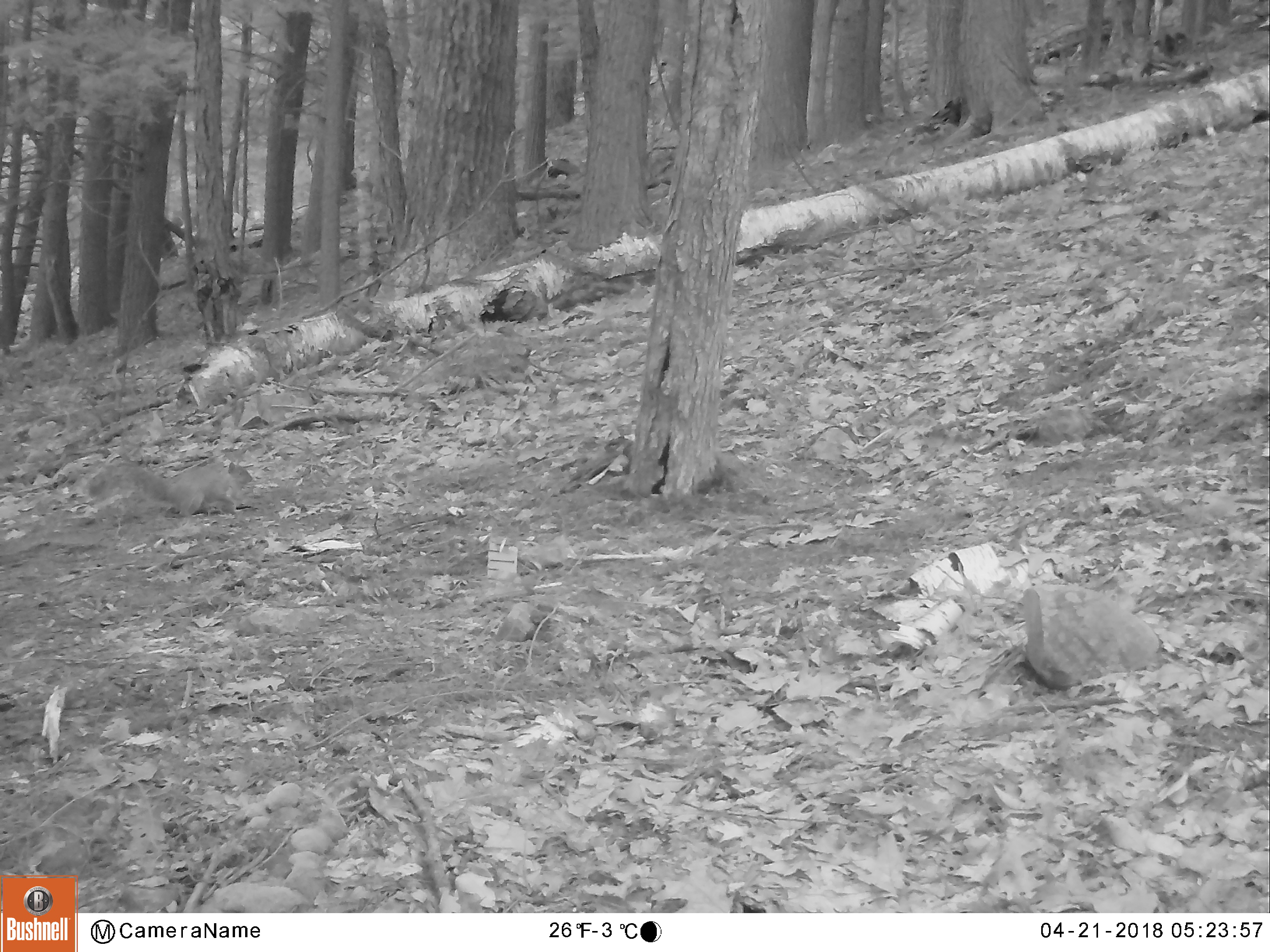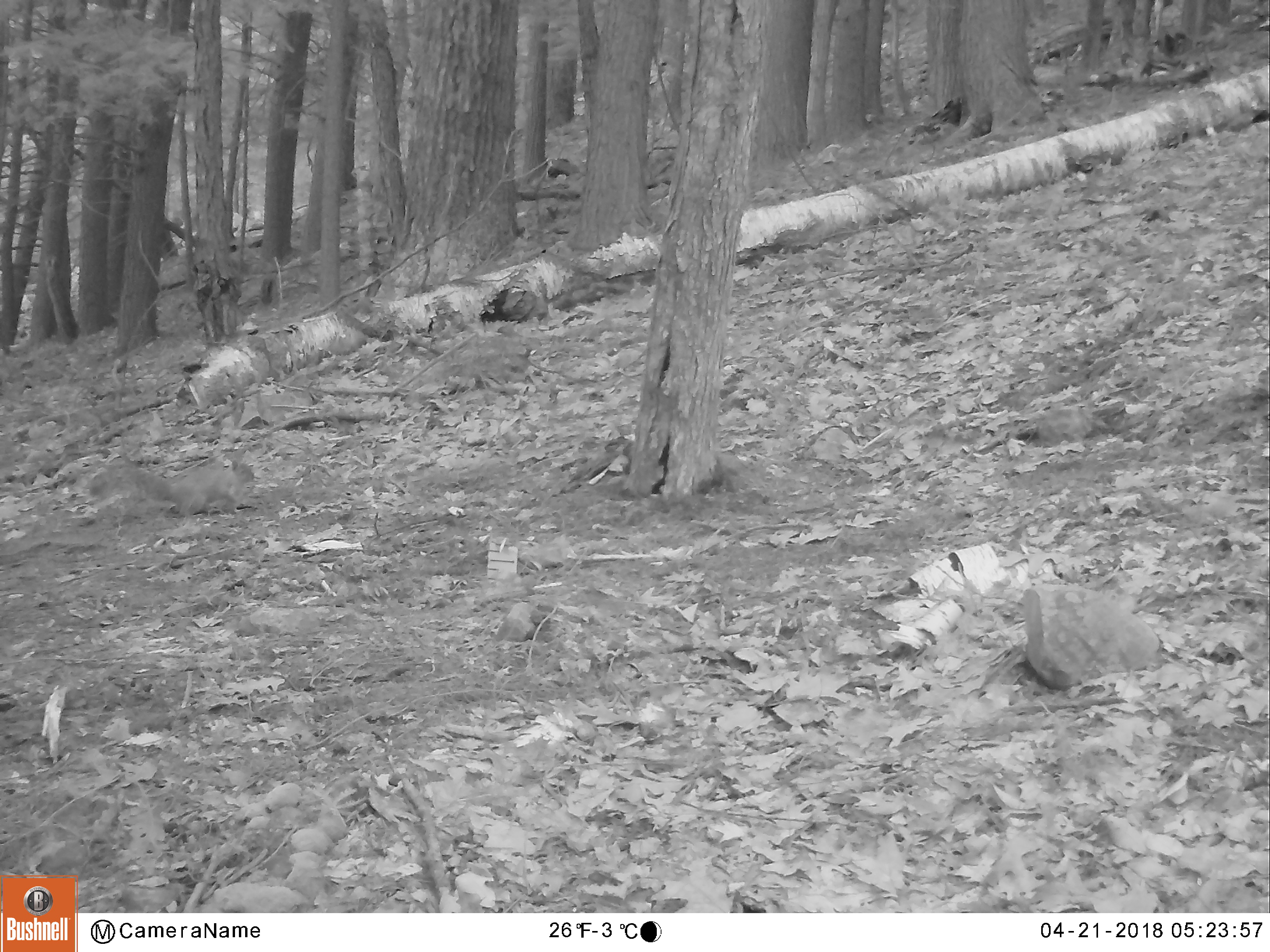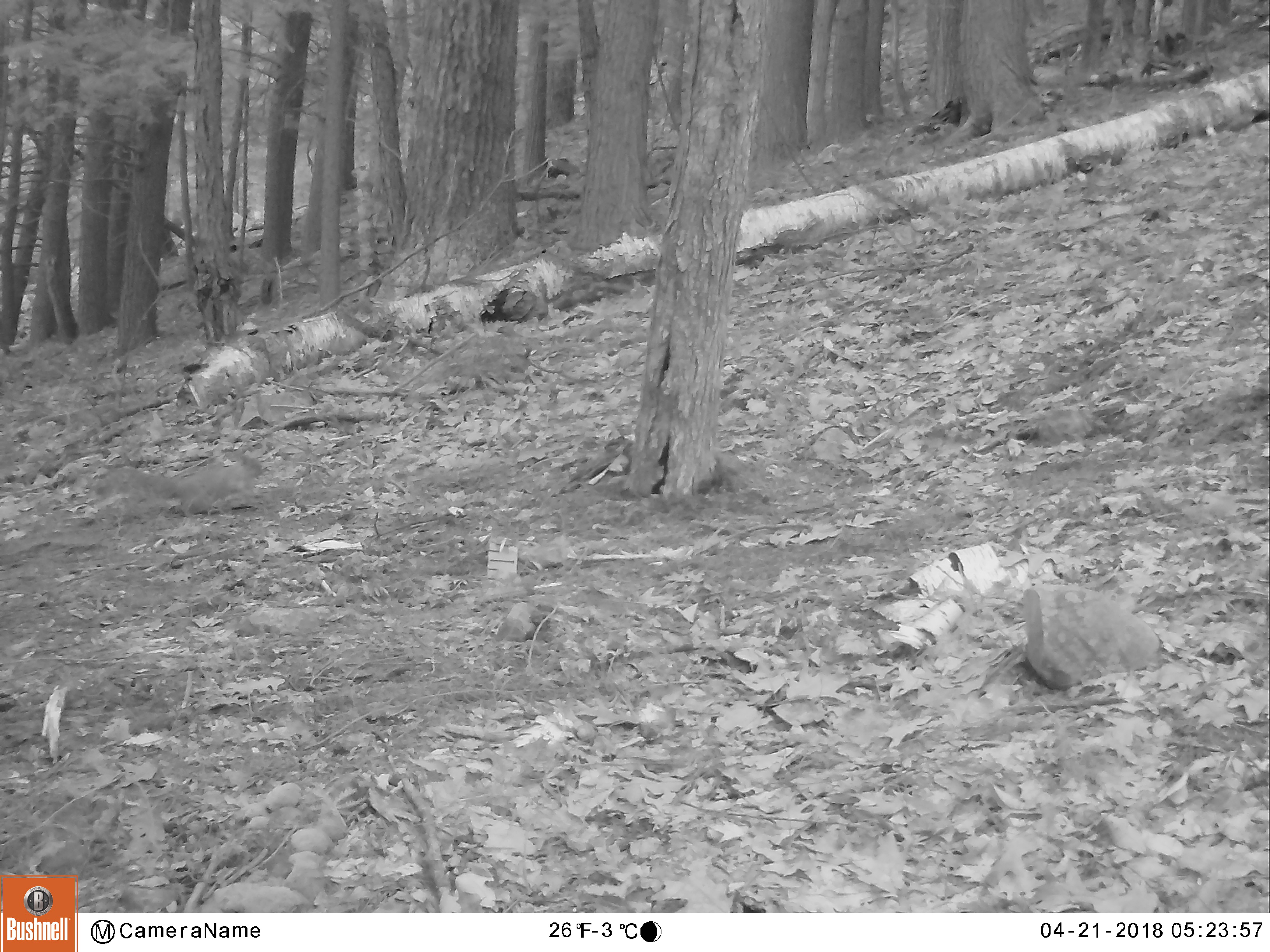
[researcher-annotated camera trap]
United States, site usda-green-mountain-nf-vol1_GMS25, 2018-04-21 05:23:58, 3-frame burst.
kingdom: Animalia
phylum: Chordata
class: Mammalia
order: Rodentia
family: Sciuridae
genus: Sciurus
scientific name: Sciurus carolinensis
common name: gray squirrel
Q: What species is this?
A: Gray squirrel (Sciurus carolinensis).